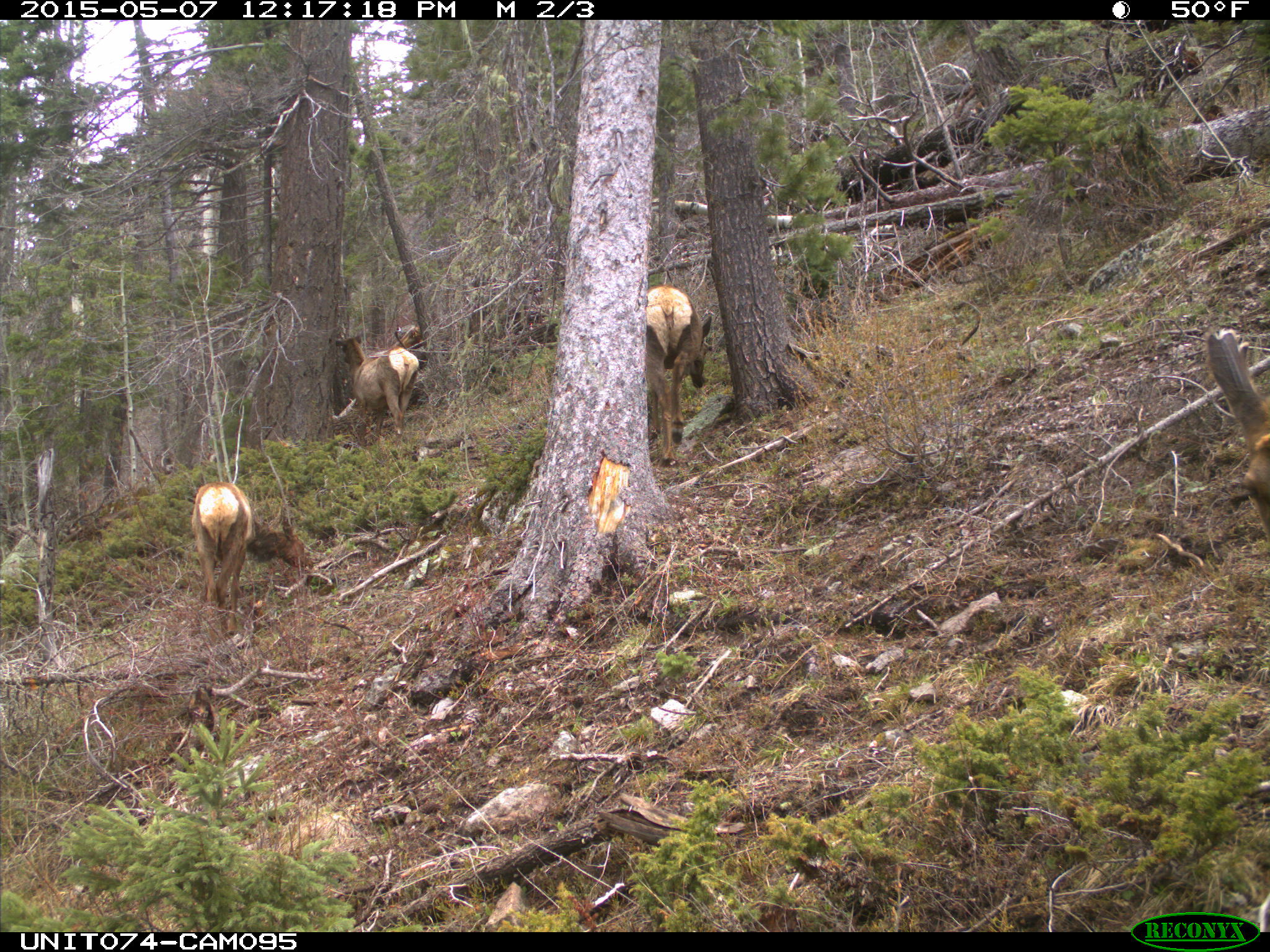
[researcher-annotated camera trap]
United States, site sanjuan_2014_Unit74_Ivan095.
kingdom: Animalia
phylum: Chordata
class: Mammalia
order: Artiodactyla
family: Cervidae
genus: Cervus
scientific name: Cervus elaphus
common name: red deer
Cervus elaphus (red deer).